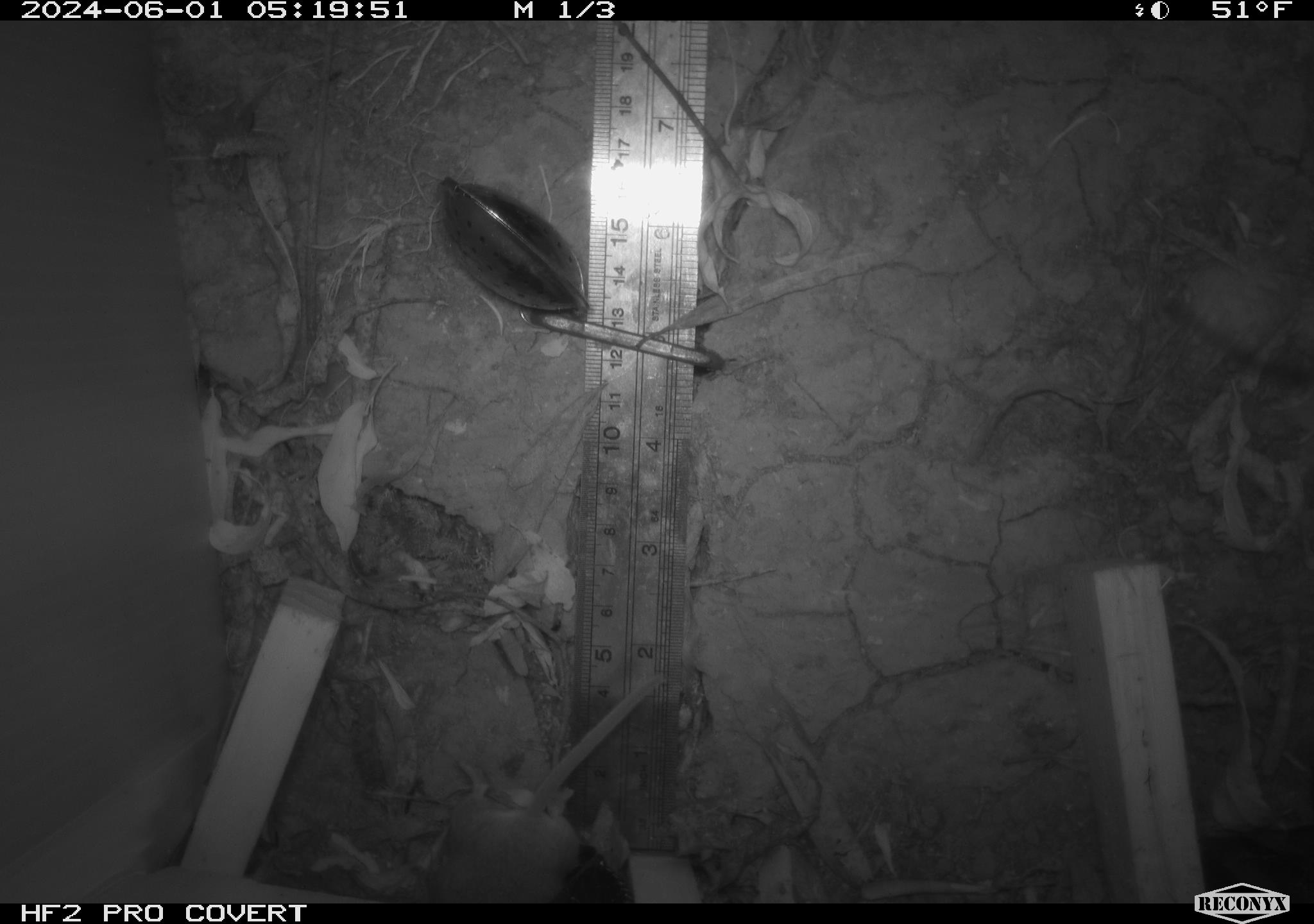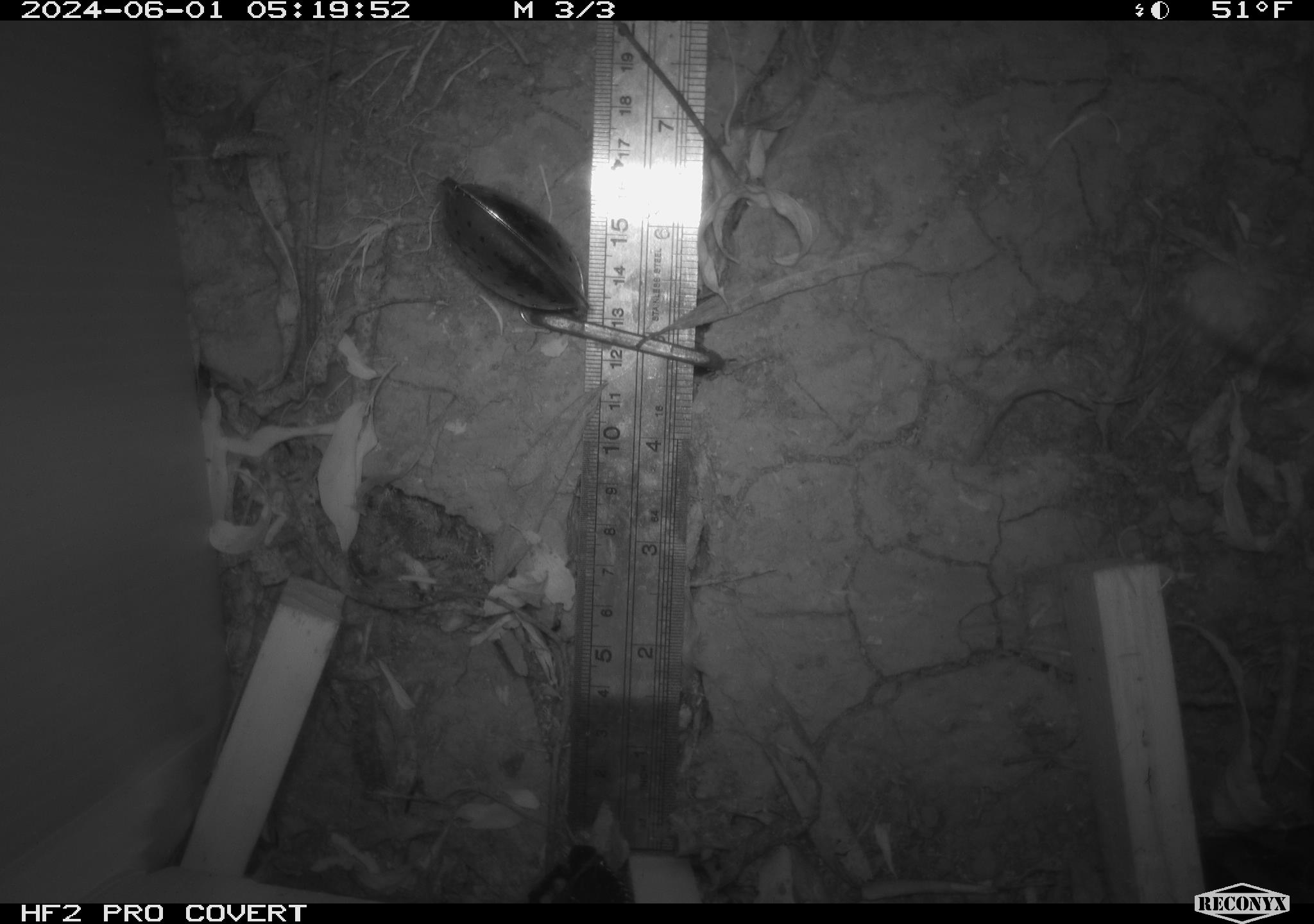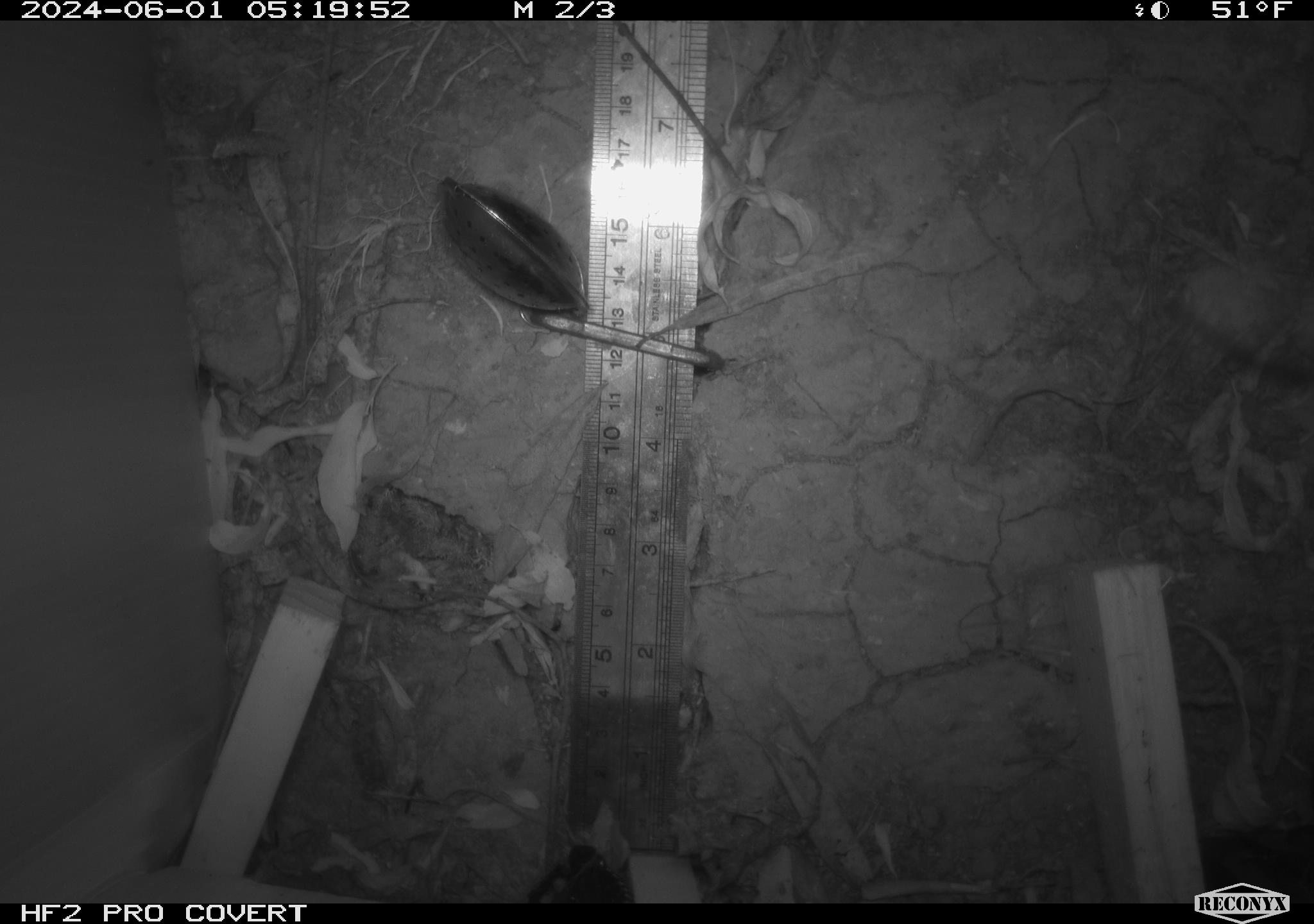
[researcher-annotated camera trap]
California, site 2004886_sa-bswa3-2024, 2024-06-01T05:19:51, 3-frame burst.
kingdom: Animalia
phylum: Chordata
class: Mammalia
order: Rodentia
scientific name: Rodentia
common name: mouse species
Mouse species (Rodentia).